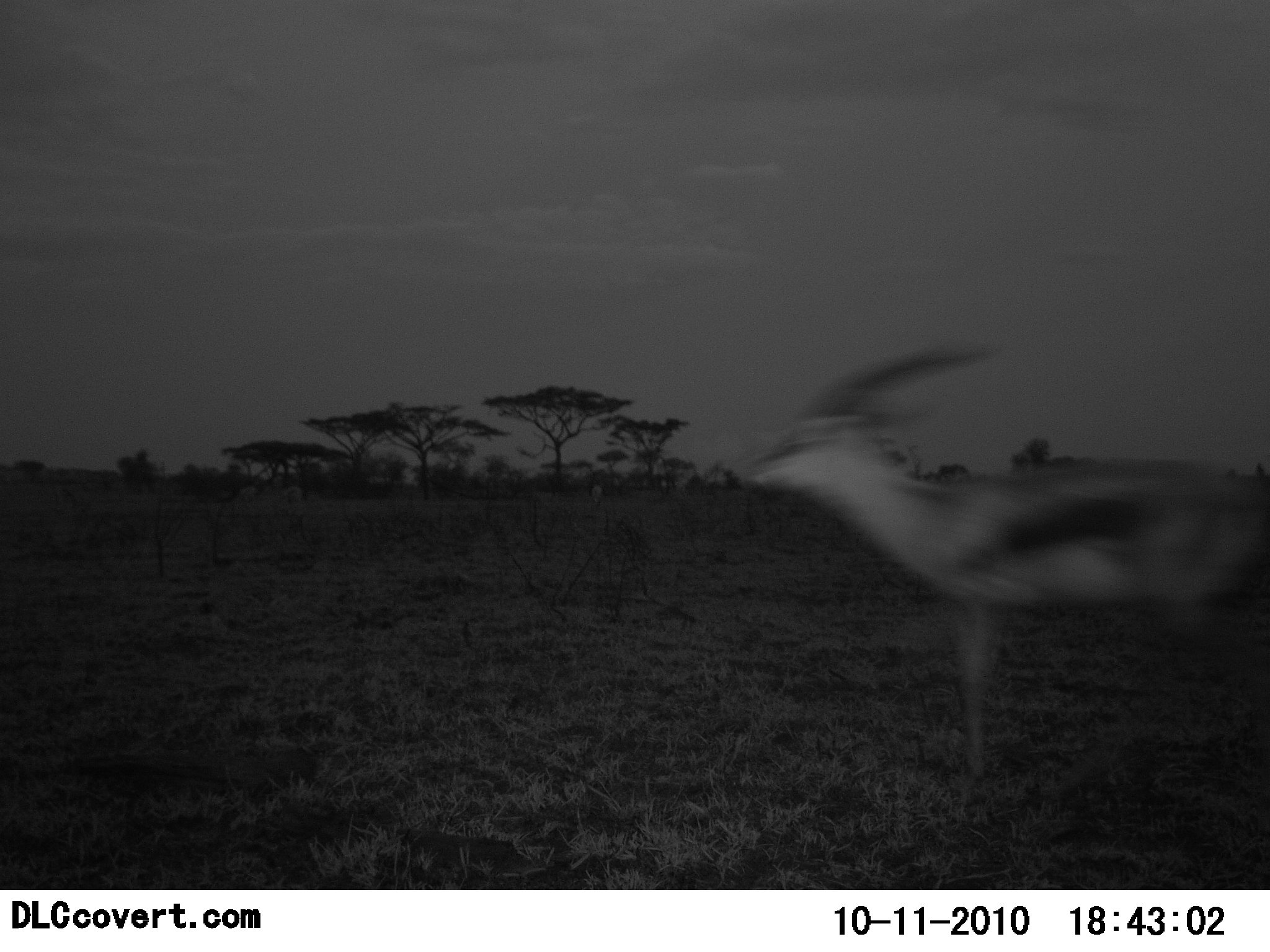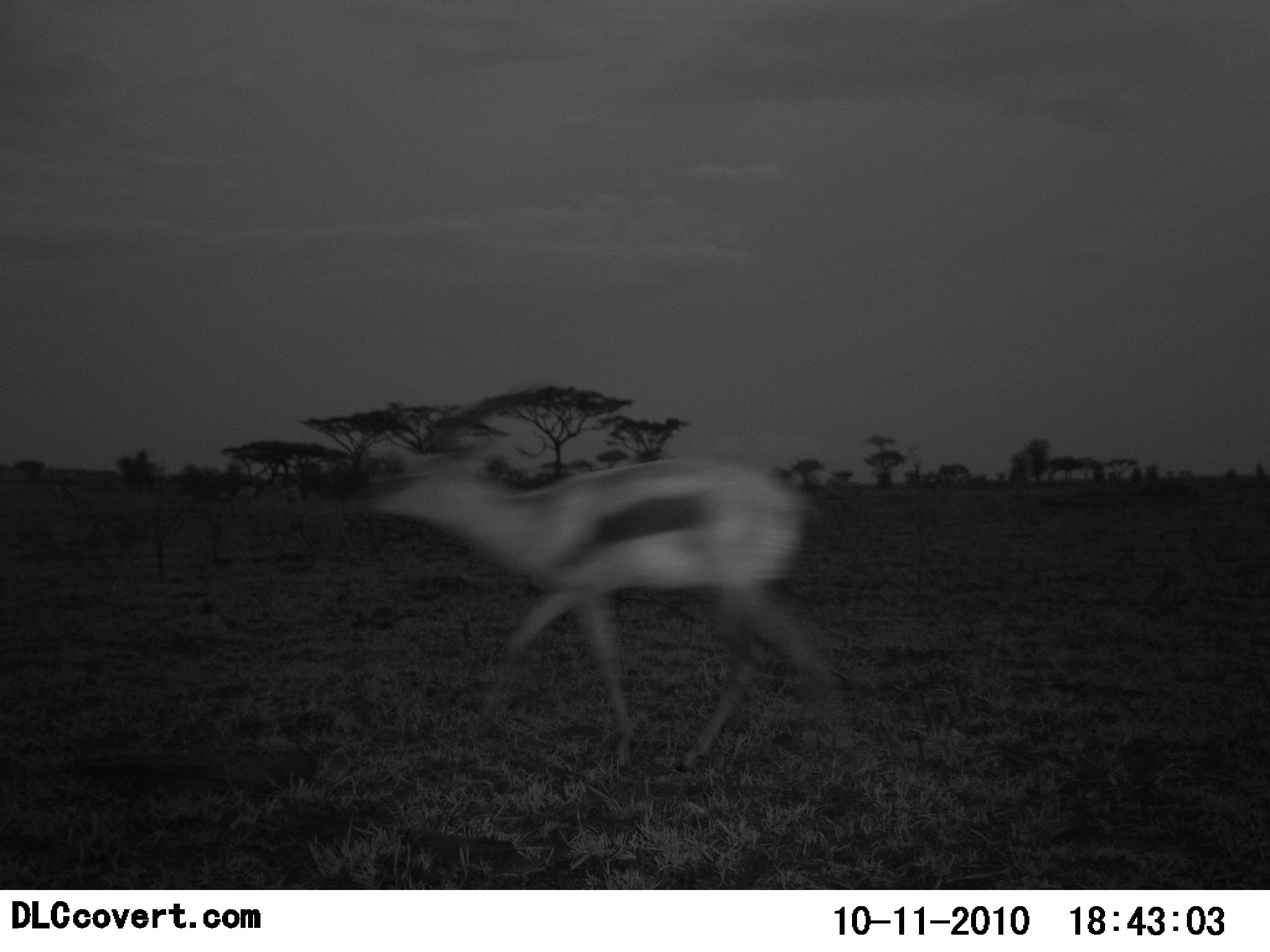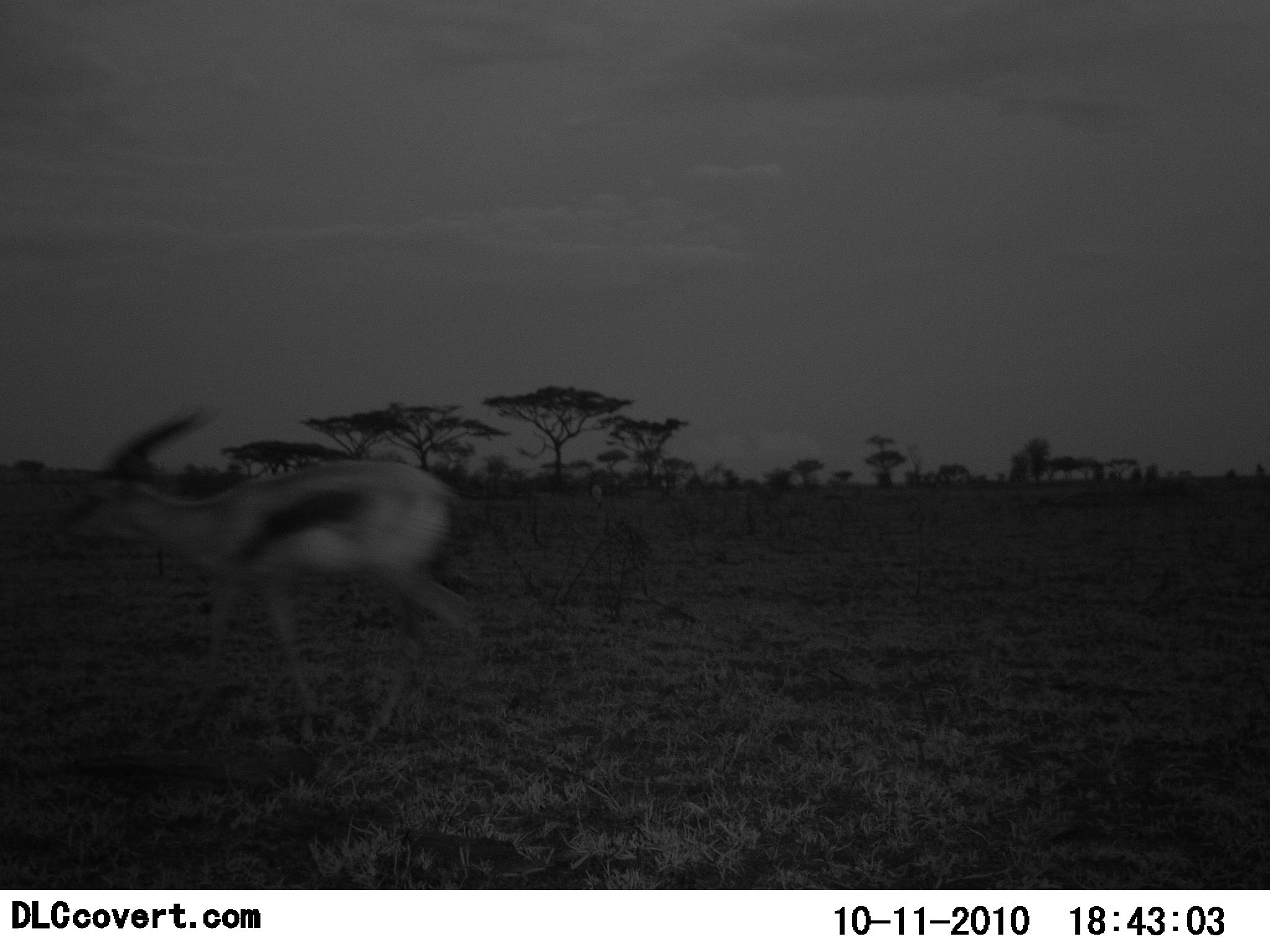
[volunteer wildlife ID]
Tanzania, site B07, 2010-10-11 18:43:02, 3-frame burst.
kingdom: Animalia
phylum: Chordata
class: Mammalia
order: Artiodactyla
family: Bovidae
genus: Eudorcas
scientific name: Eudorcas thomsonii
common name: thomson's gazelle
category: gazellethomsons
Gazellethomsons (thomson's gazelle) (Eudorcas thomsonii), count 1. Behavior (volunteer vote fractions): standing 0%, resting 0%, moving 100%, interacting 0%. Young present (vote fraction): 0%. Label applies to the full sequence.